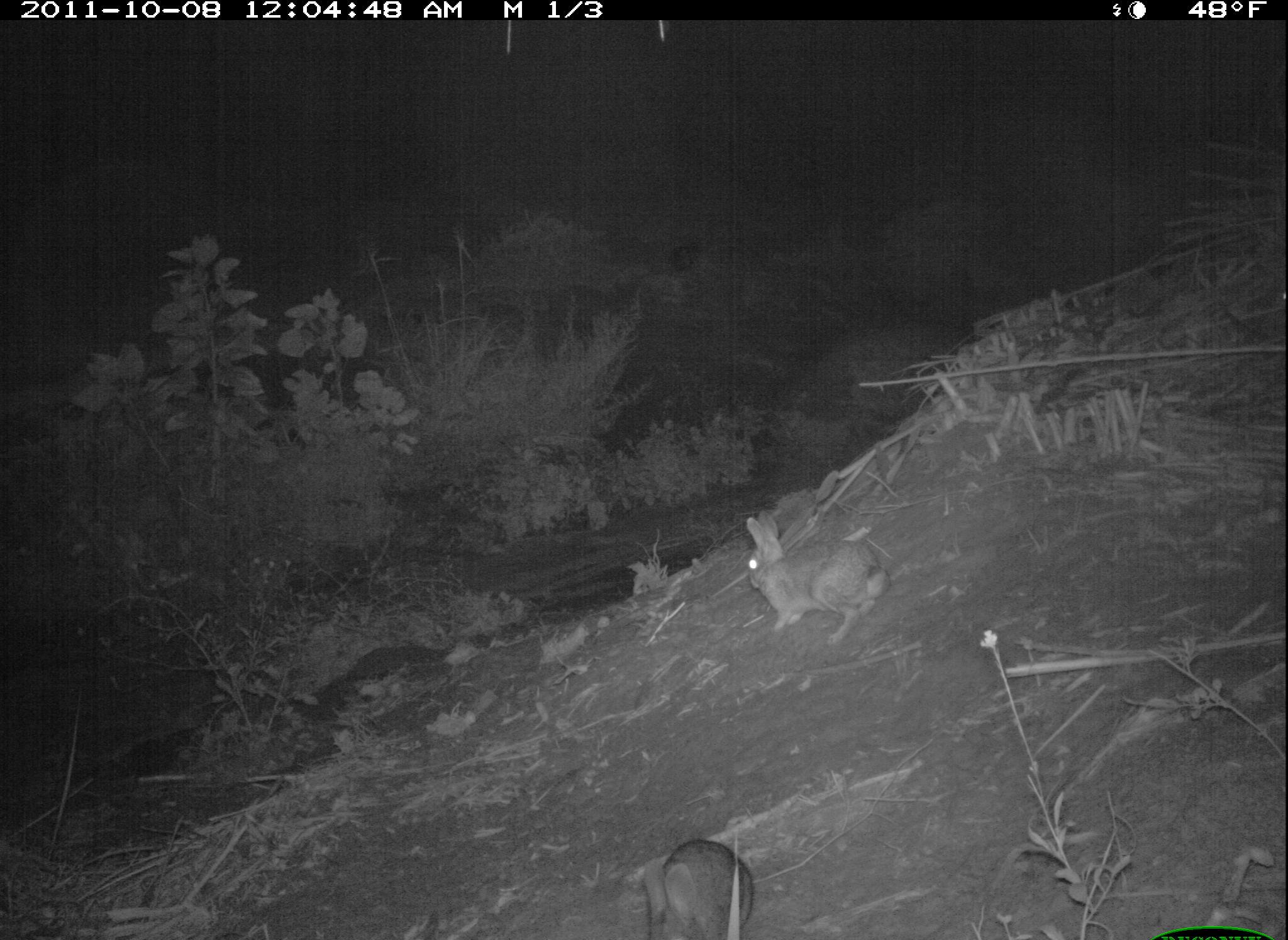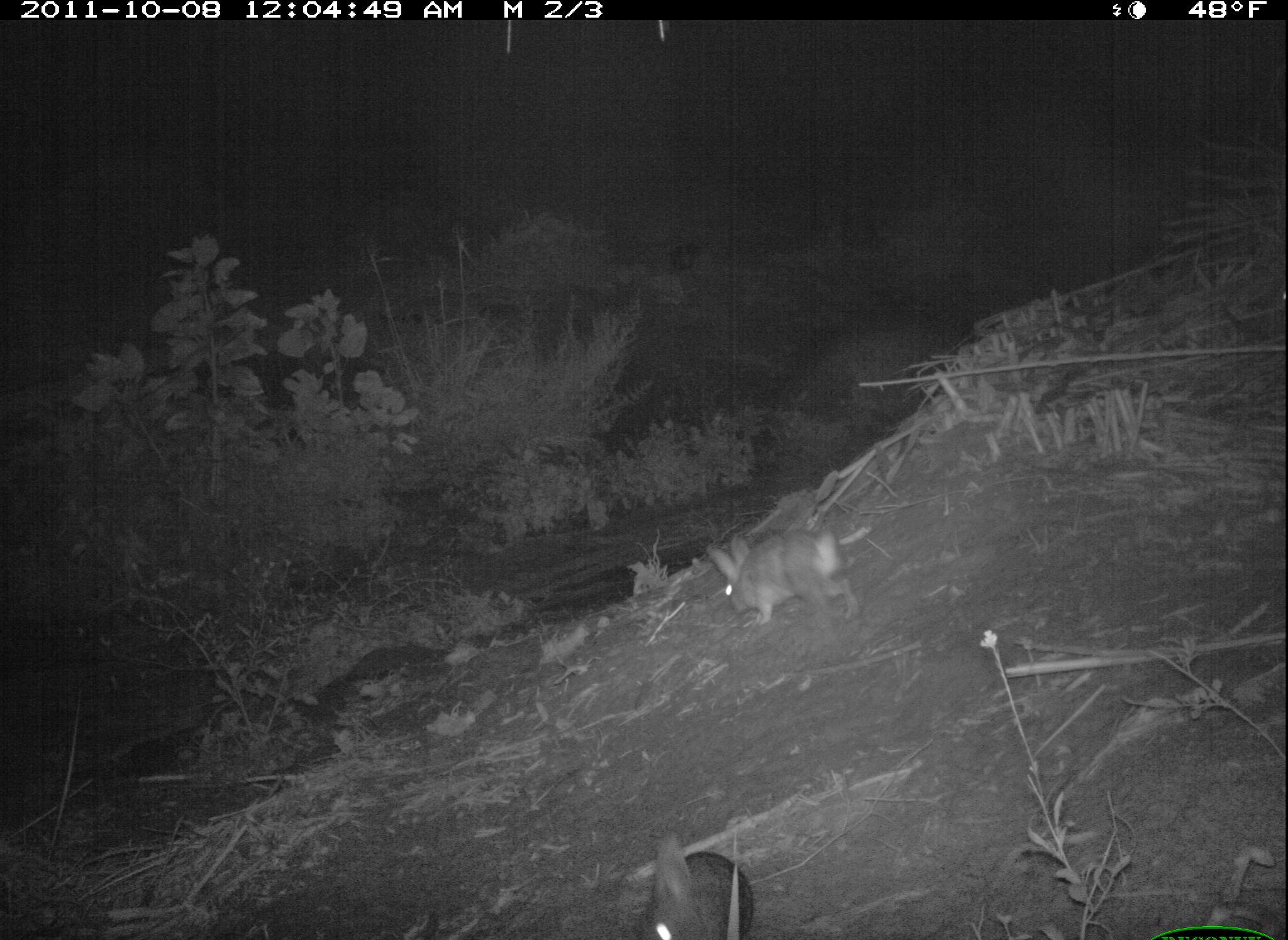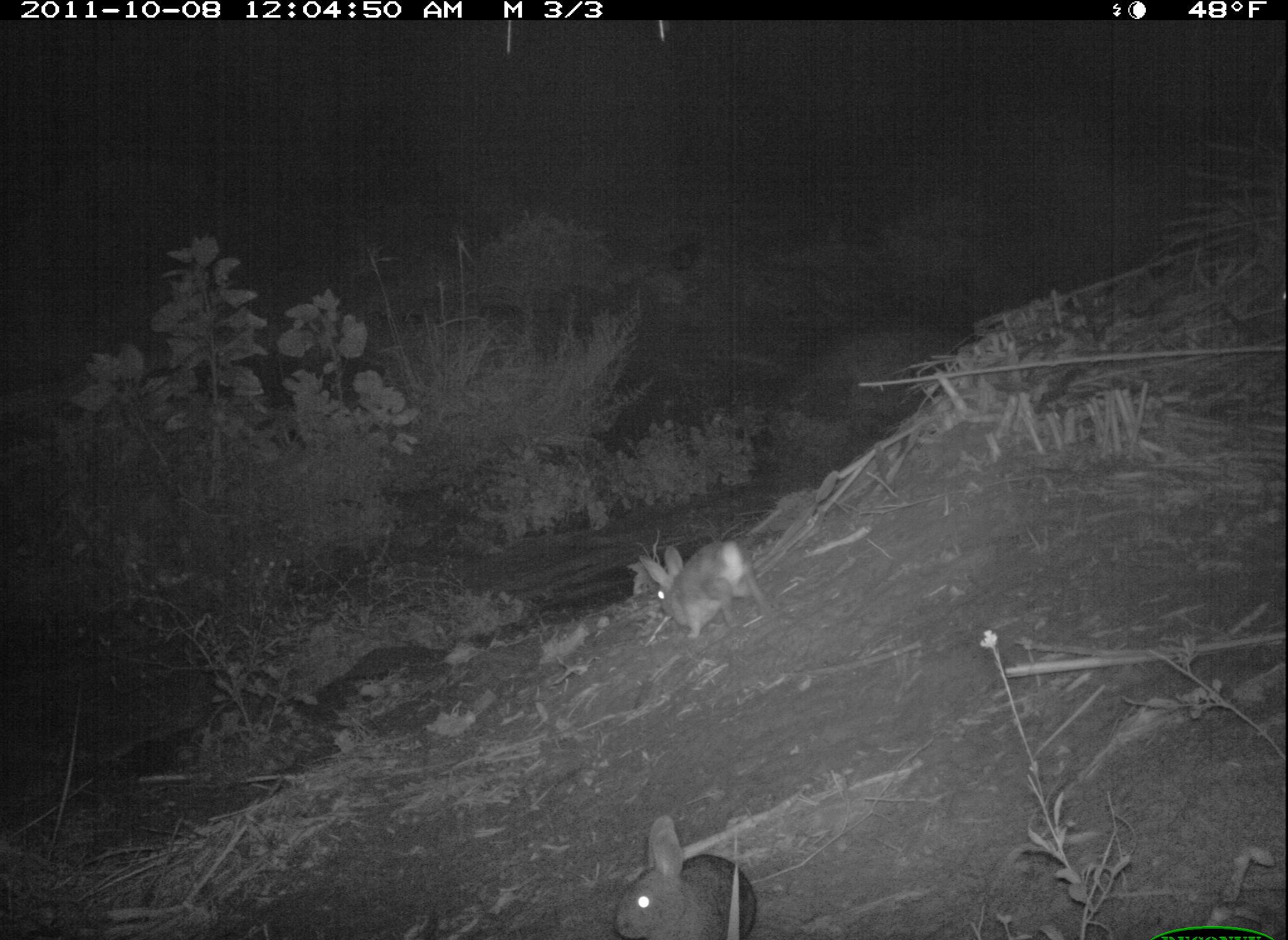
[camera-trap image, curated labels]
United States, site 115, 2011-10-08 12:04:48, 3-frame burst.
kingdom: Animalia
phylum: Chordata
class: Mammalia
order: Lagomorpha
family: Leporidae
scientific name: Leporidae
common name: rabbits and hares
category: rabbit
Rabbit (rabbits and hares) (Leporidae).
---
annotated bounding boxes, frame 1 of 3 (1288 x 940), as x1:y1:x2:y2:
rabbit: 731:503:894:644; 636:833:758:937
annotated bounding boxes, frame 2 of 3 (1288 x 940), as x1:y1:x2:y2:
rabbit: 628:824:762:940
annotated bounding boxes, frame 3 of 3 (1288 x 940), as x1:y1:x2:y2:
rabbit: 602:812:766:940; 633:535:778:651